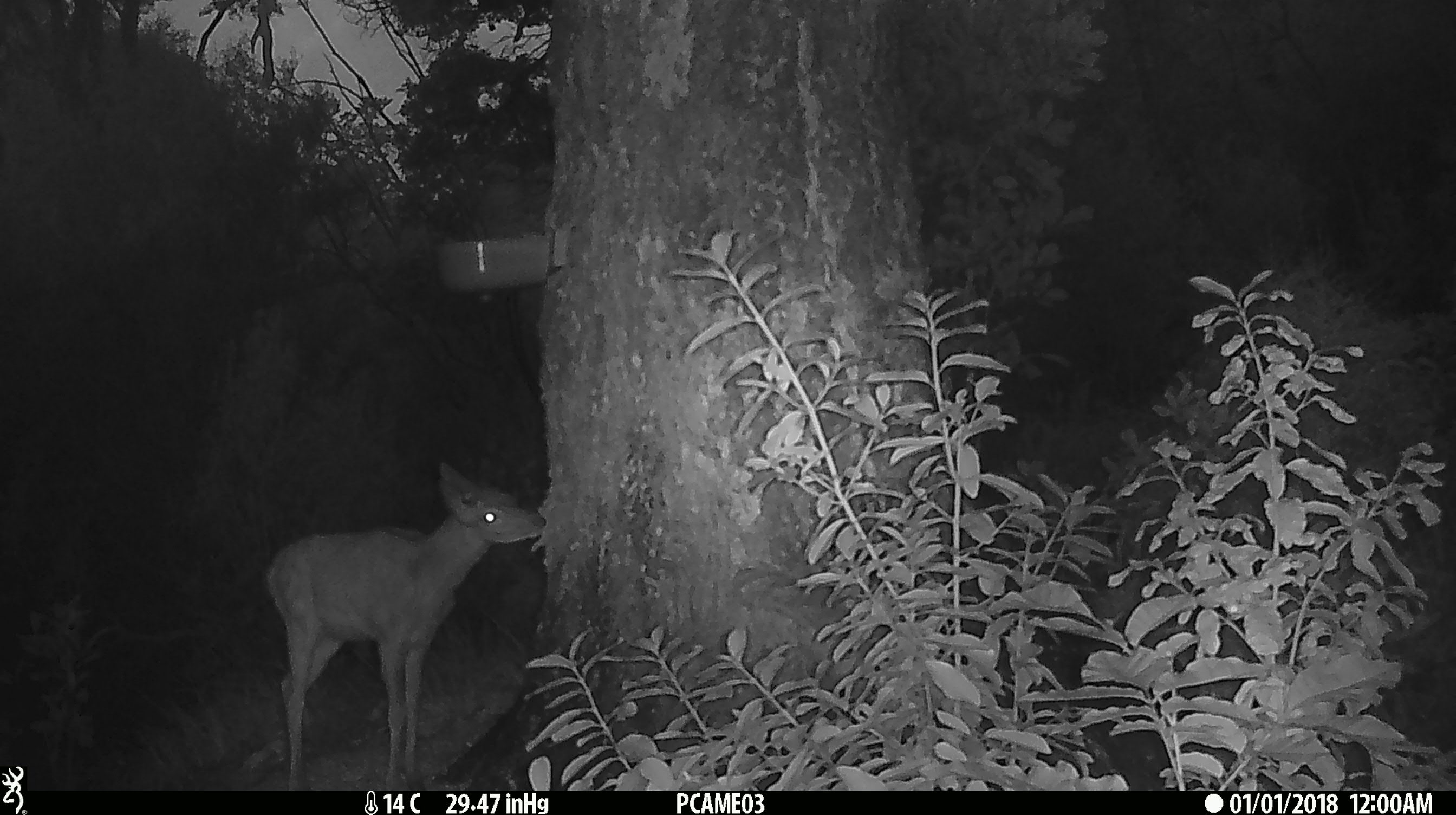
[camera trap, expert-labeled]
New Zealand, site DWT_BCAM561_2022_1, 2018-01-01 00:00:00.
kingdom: Animalia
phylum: Chordata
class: Mammalia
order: Artiodactyla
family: Cervidae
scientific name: Cervidae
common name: deer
Deer (Cervidae).